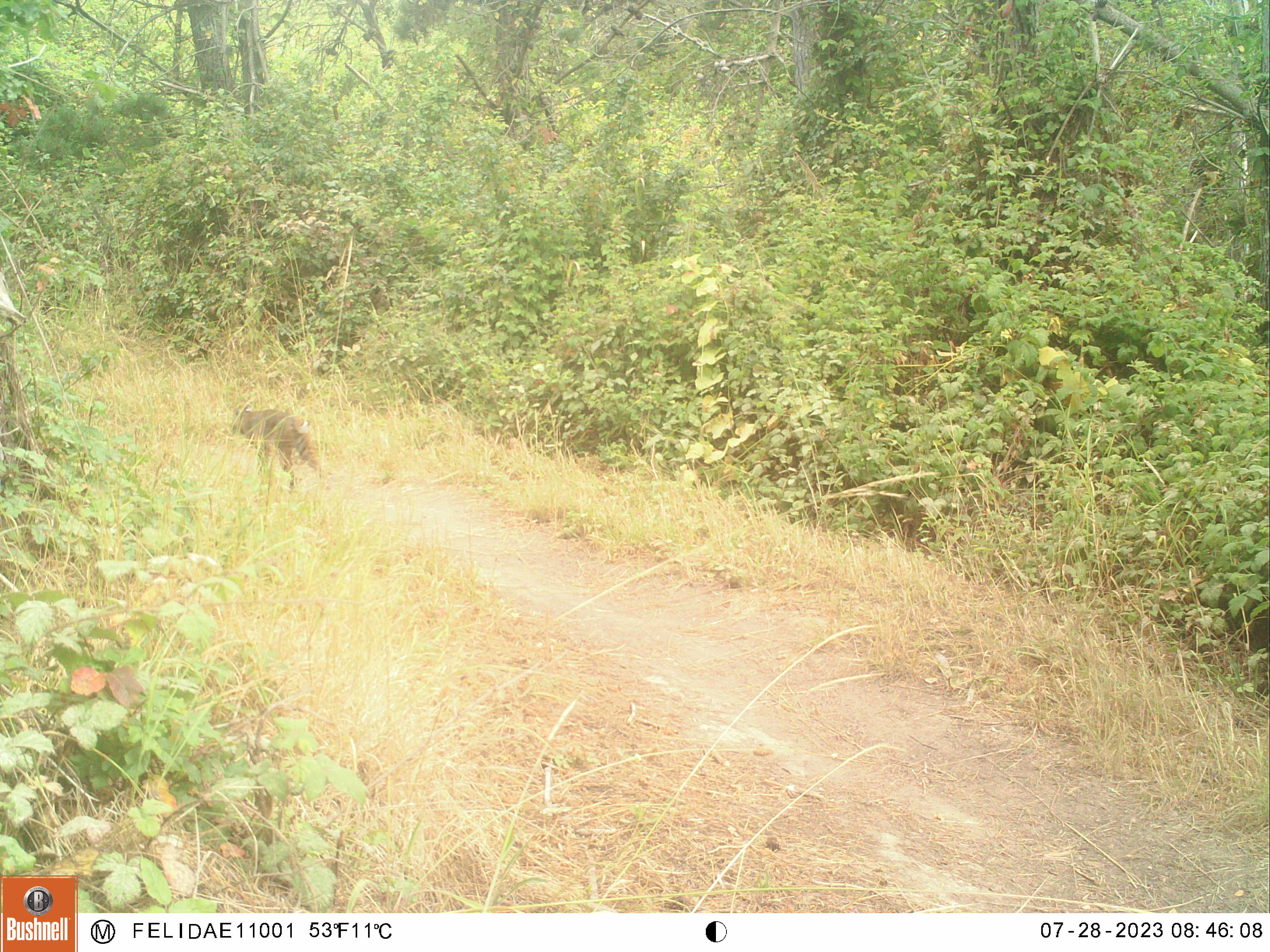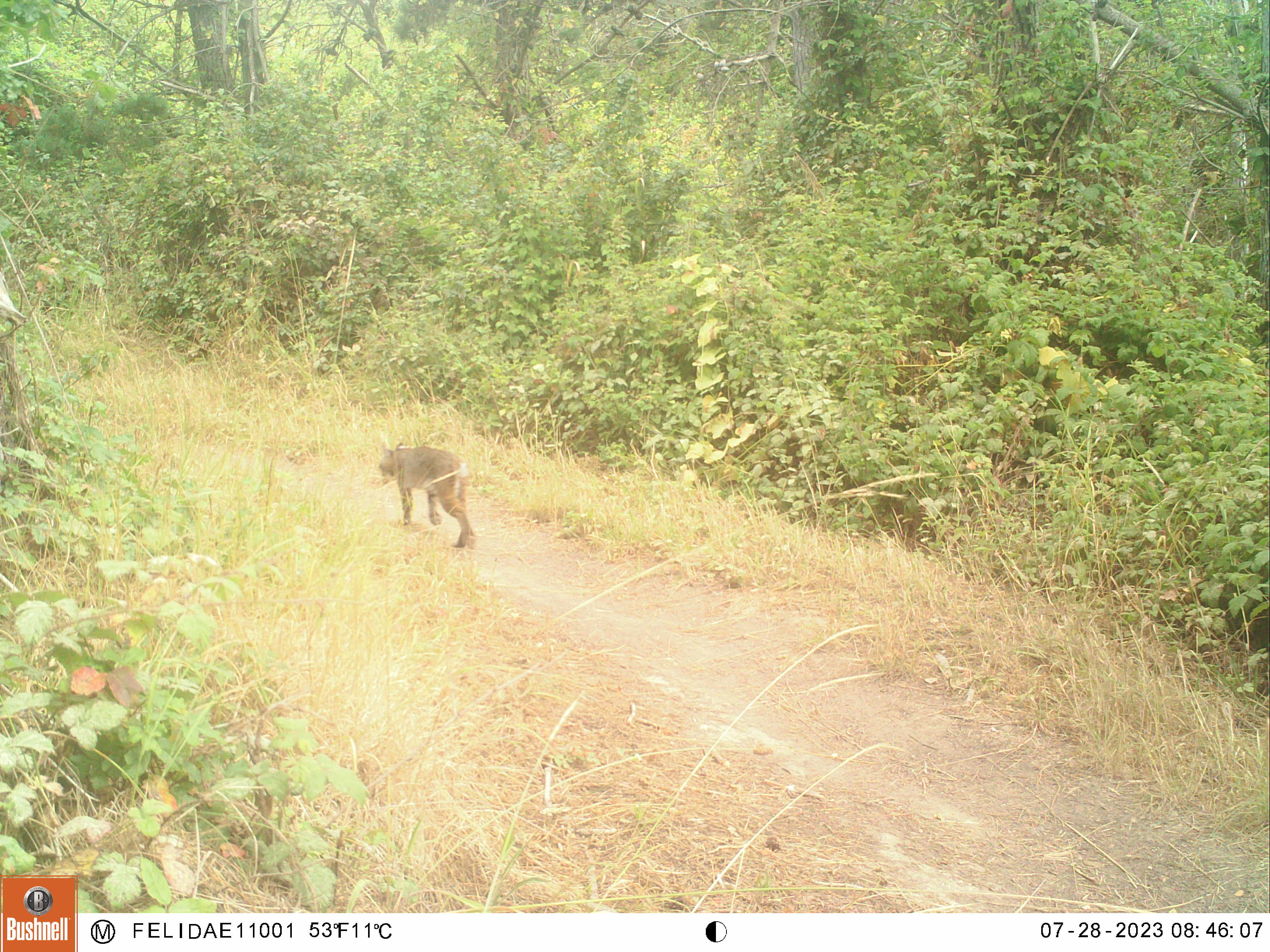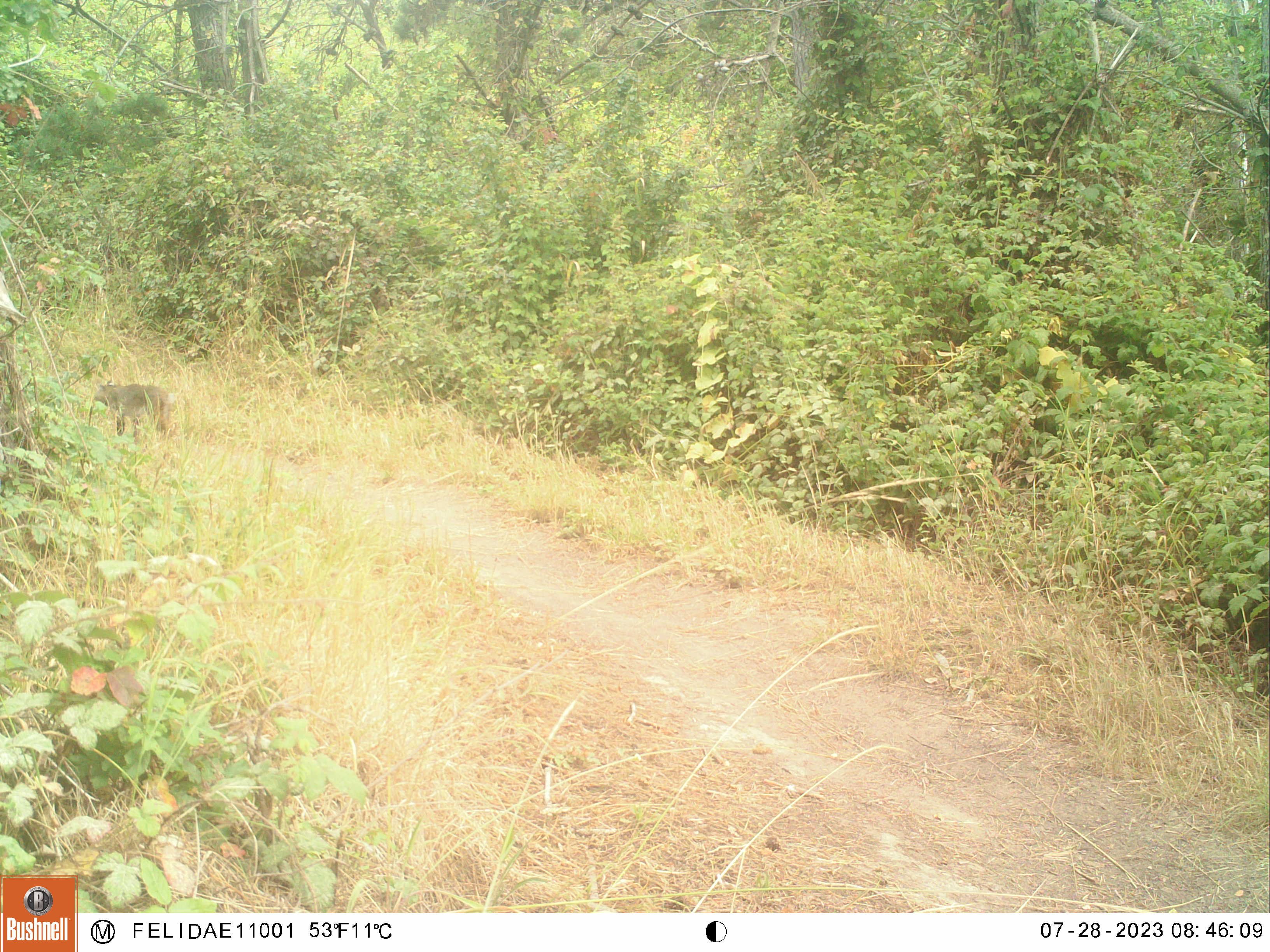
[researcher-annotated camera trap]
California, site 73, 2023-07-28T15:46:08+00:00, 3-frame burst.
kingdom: Animalia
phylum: Chordata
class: Mammalia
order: Carnivora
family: Felidae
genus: Lynx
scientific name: Lynx rufus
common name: bobcat